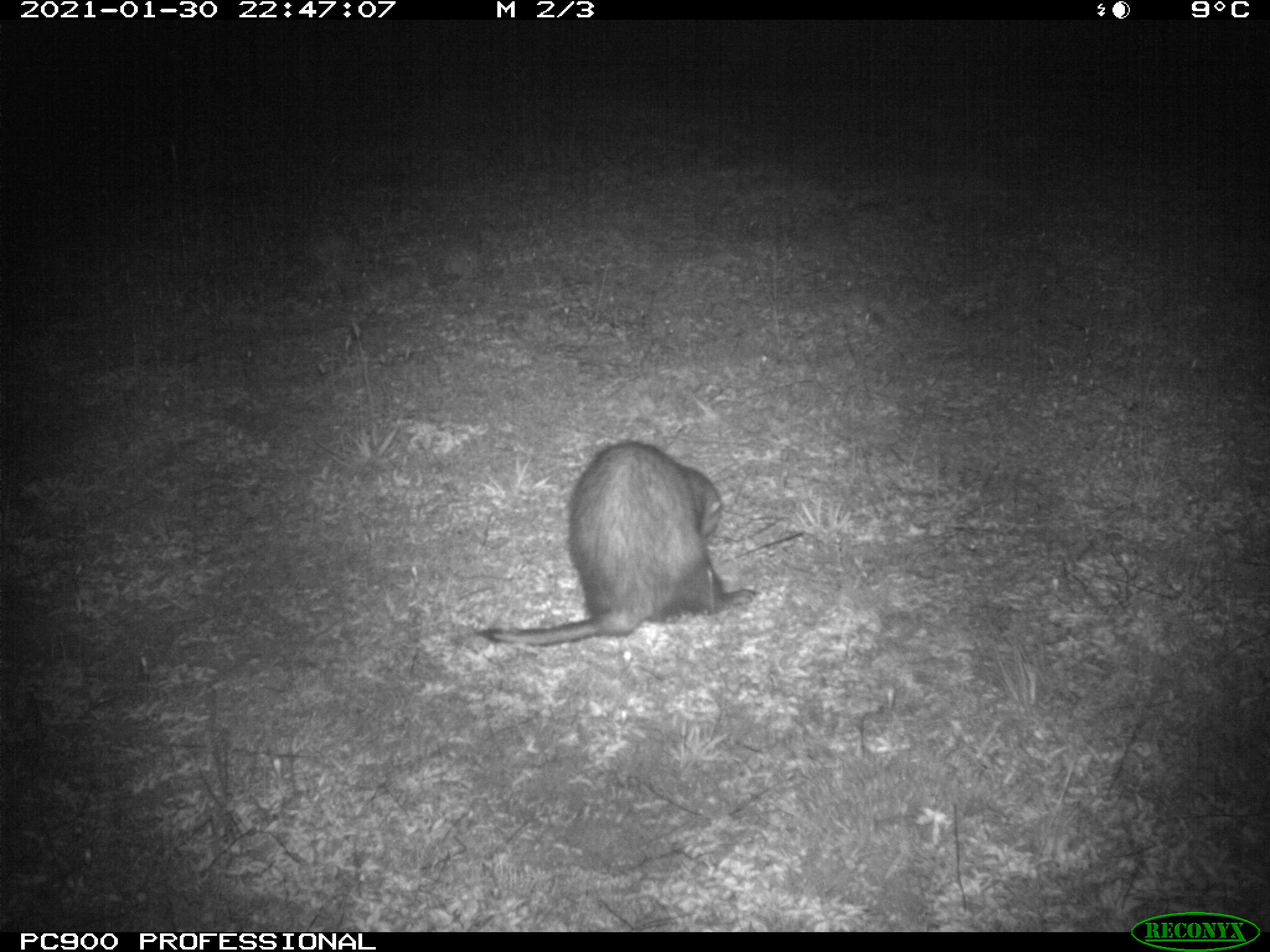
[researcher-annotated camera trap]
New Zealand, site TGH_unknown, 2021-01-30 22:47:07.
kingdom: Animalia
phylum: Chordata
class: Mammalia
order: Carnivora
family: Mustelidae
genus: Mustela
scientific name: Mustela furo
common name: ferret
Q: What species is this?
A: Ferret (Mustela furo).